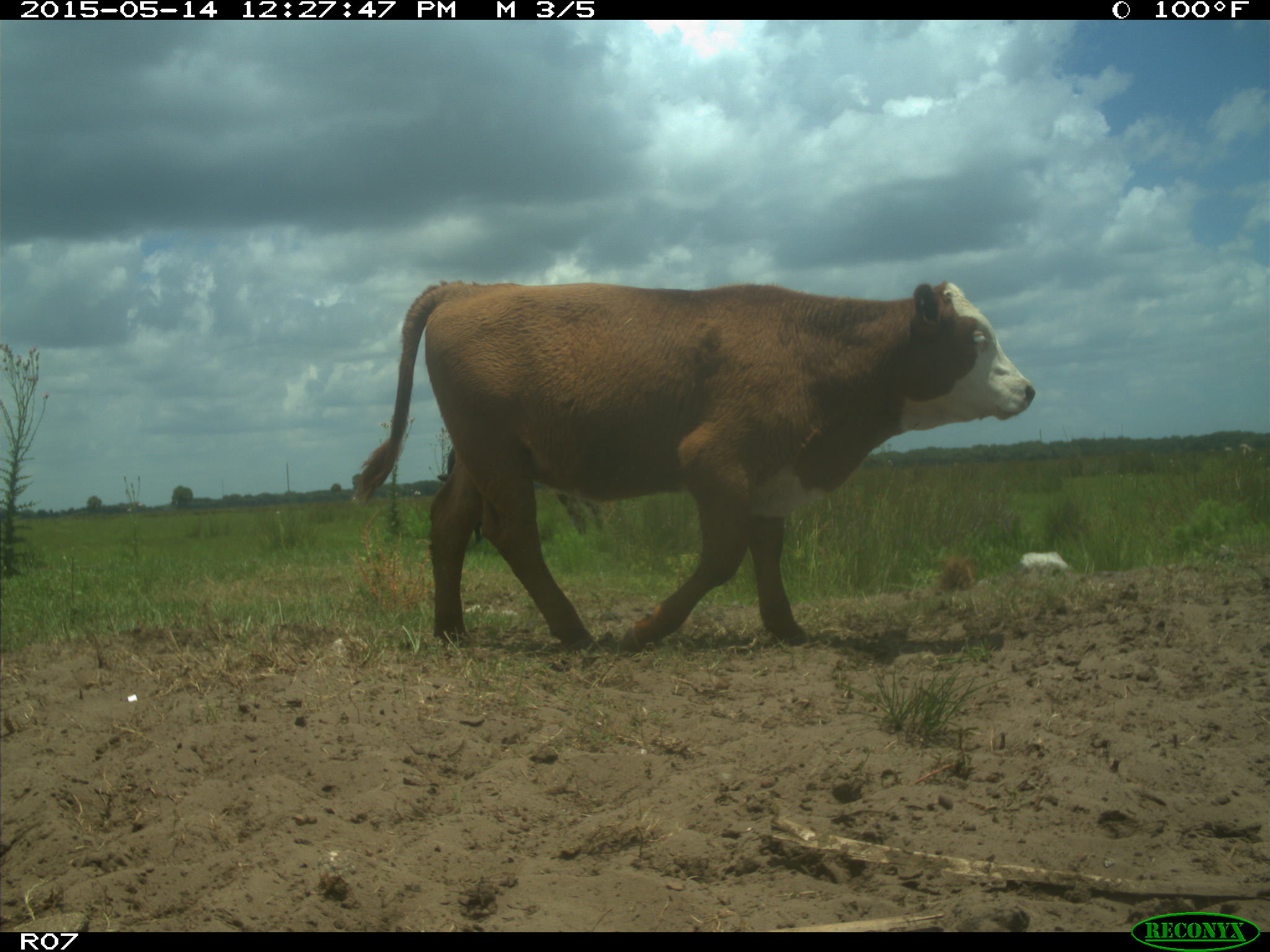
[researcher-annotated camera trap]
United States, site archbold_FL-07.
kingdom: Animalia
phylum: Chordata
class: Mammalia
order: Artiodactyla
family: Bovidae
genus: Bos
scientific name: Bos taurus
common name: domestic cow